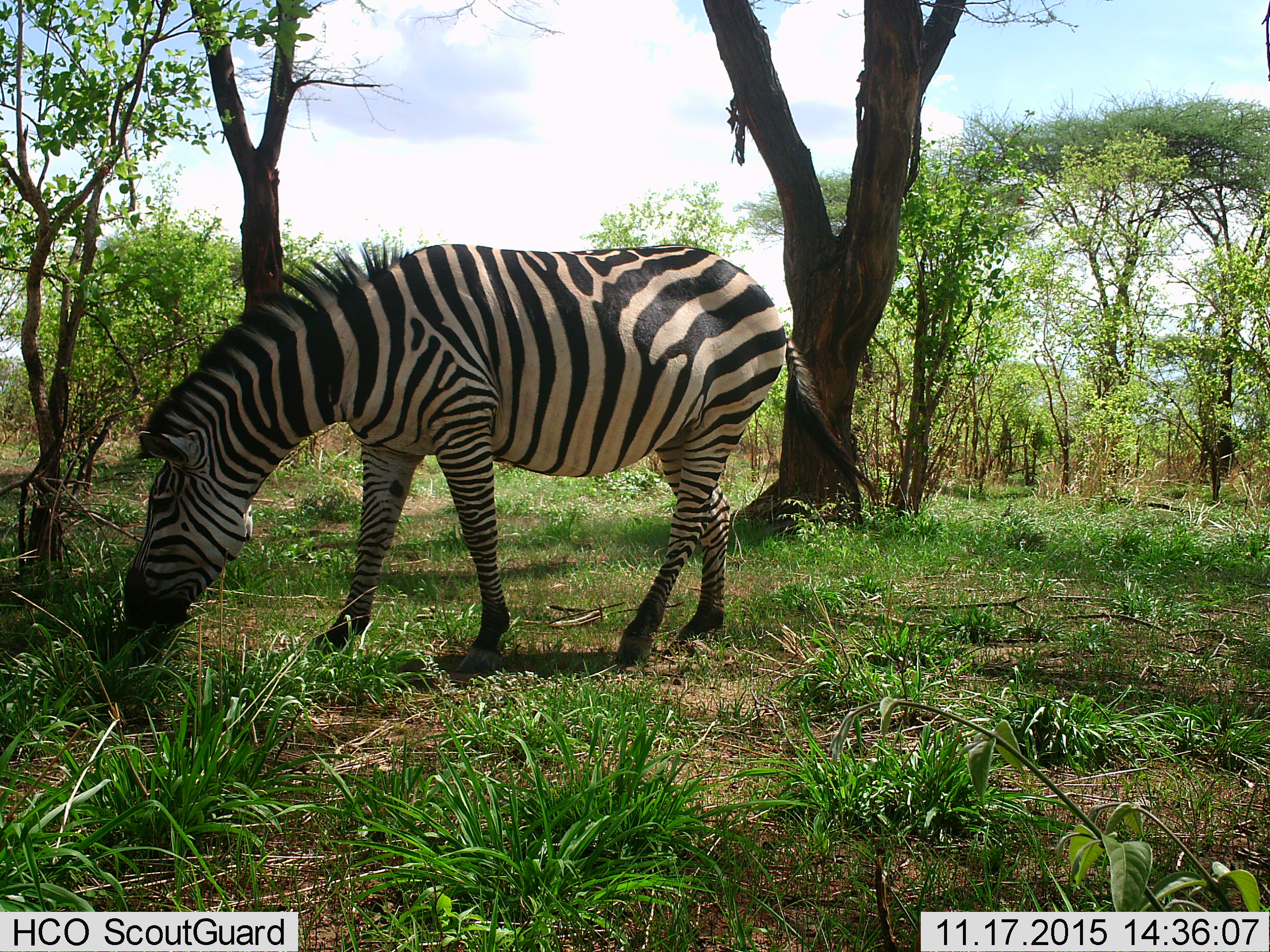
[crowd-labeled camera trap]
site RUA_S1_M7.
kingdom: Animalia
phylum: Chordata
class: Mammalia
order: Perissodactyla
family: Equidae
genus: Equus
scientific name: Equus quagga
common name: plains zebra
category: zebraplains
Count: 1.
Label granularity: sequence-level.